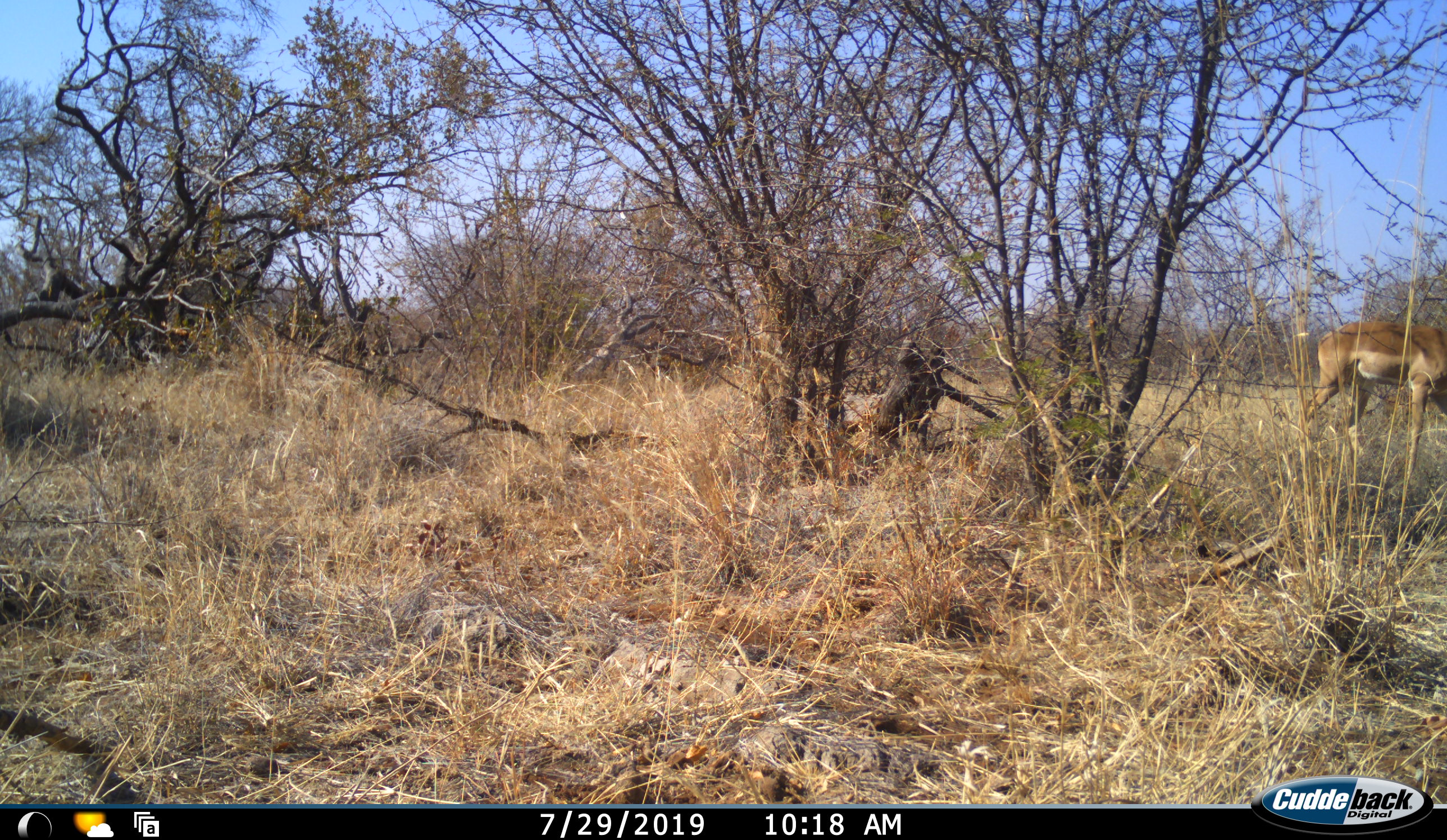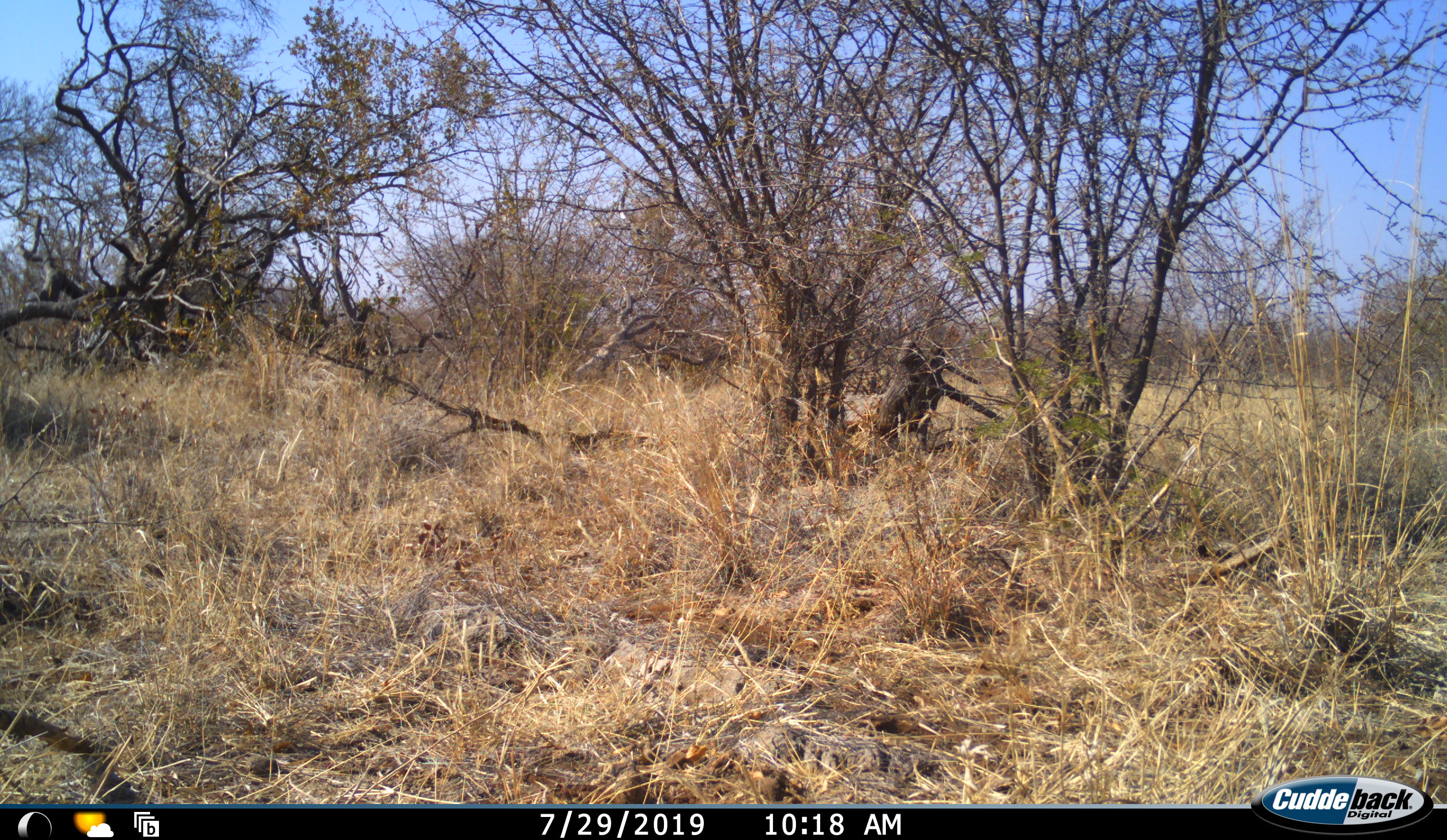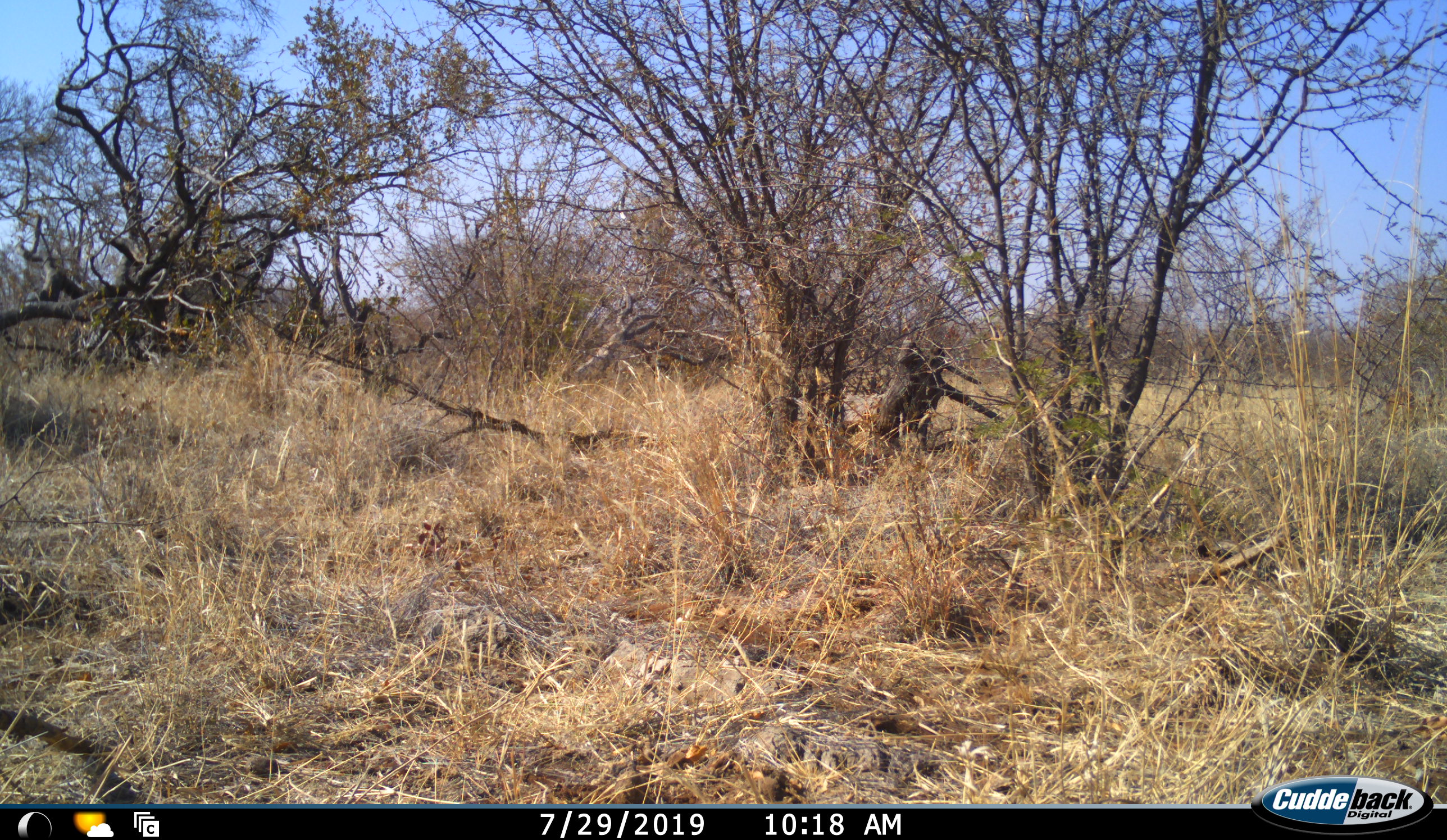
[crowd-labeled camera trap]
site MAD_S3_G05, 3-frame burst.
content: unidentified animal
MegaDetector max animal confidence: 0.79